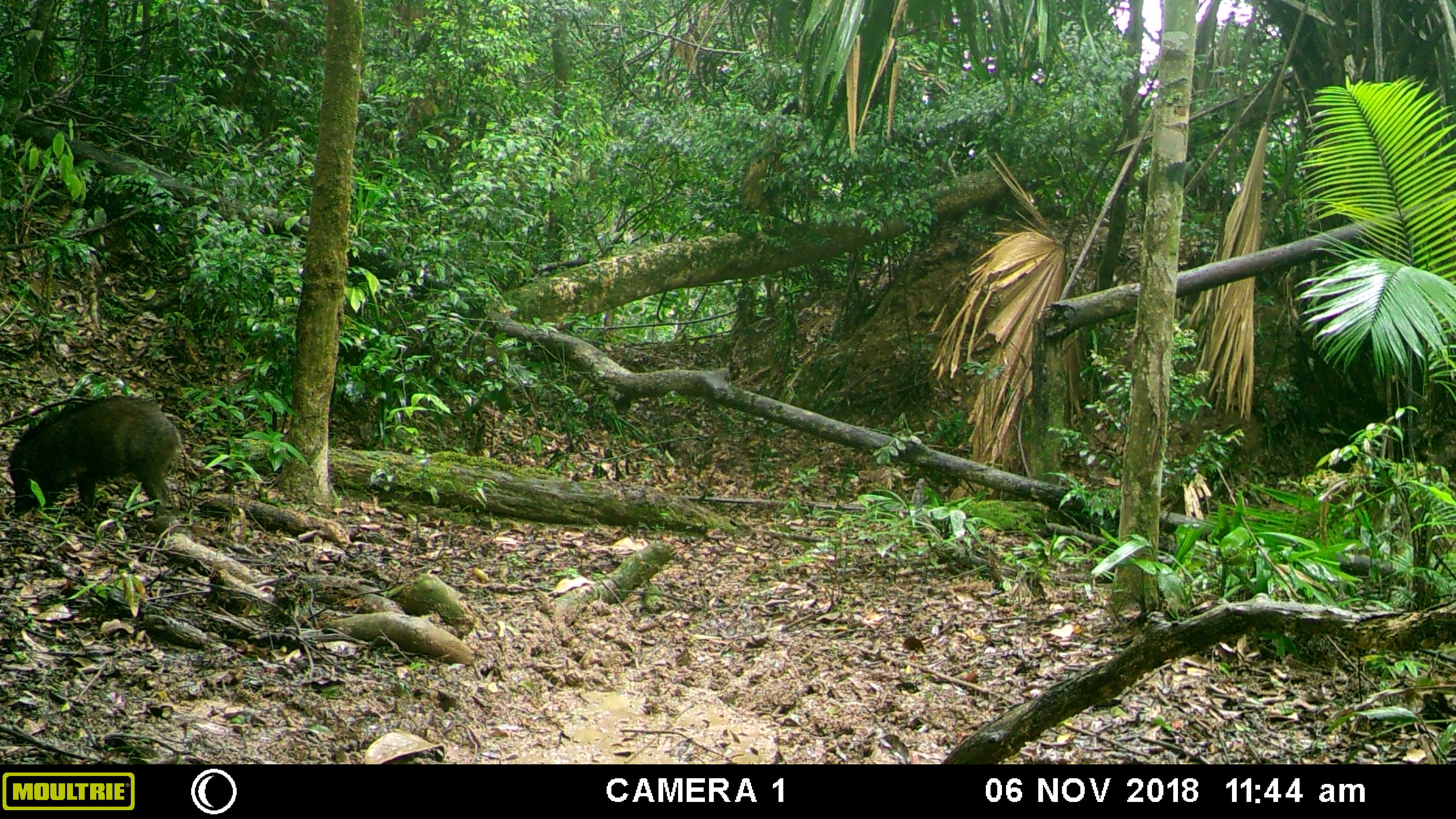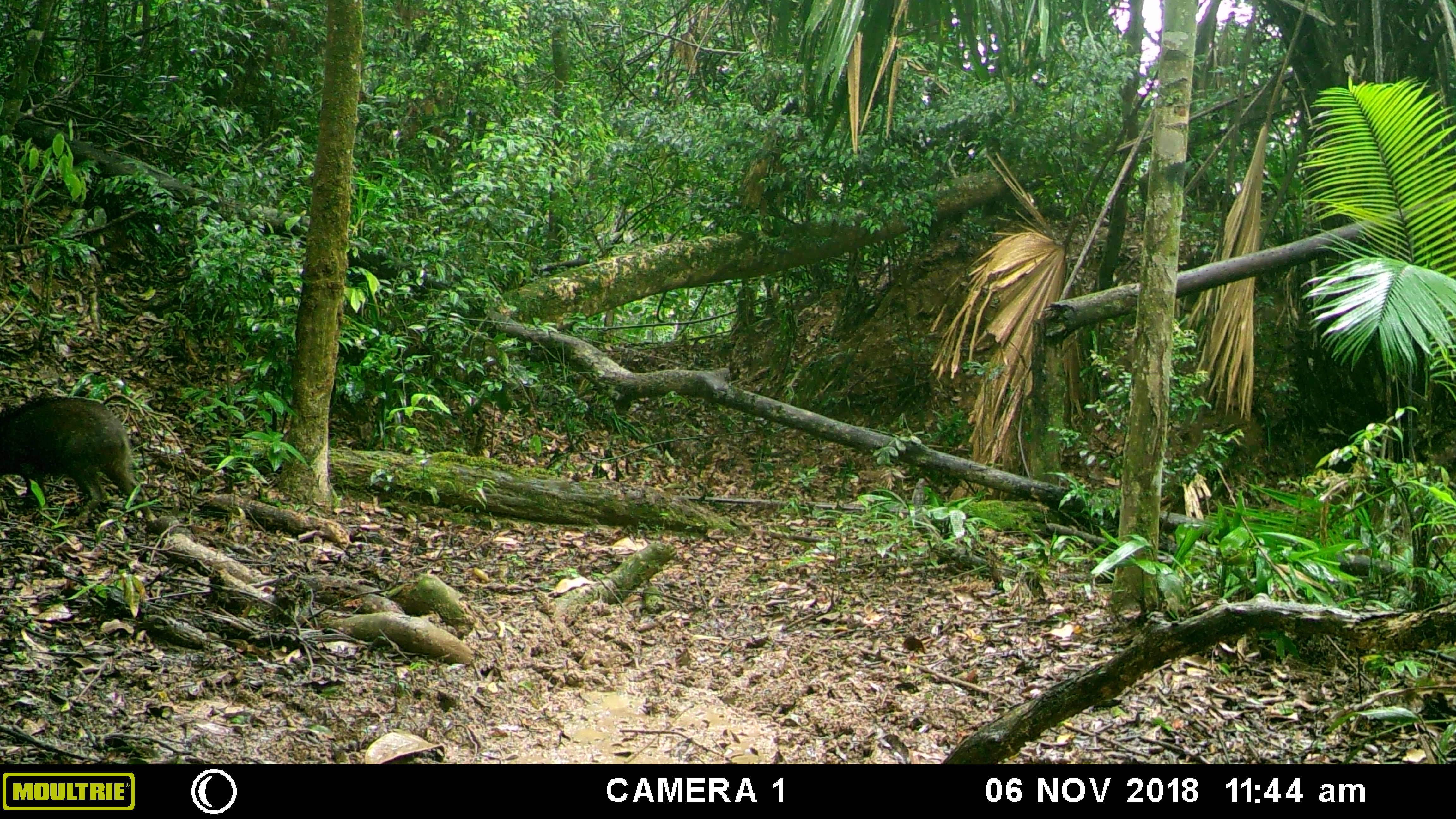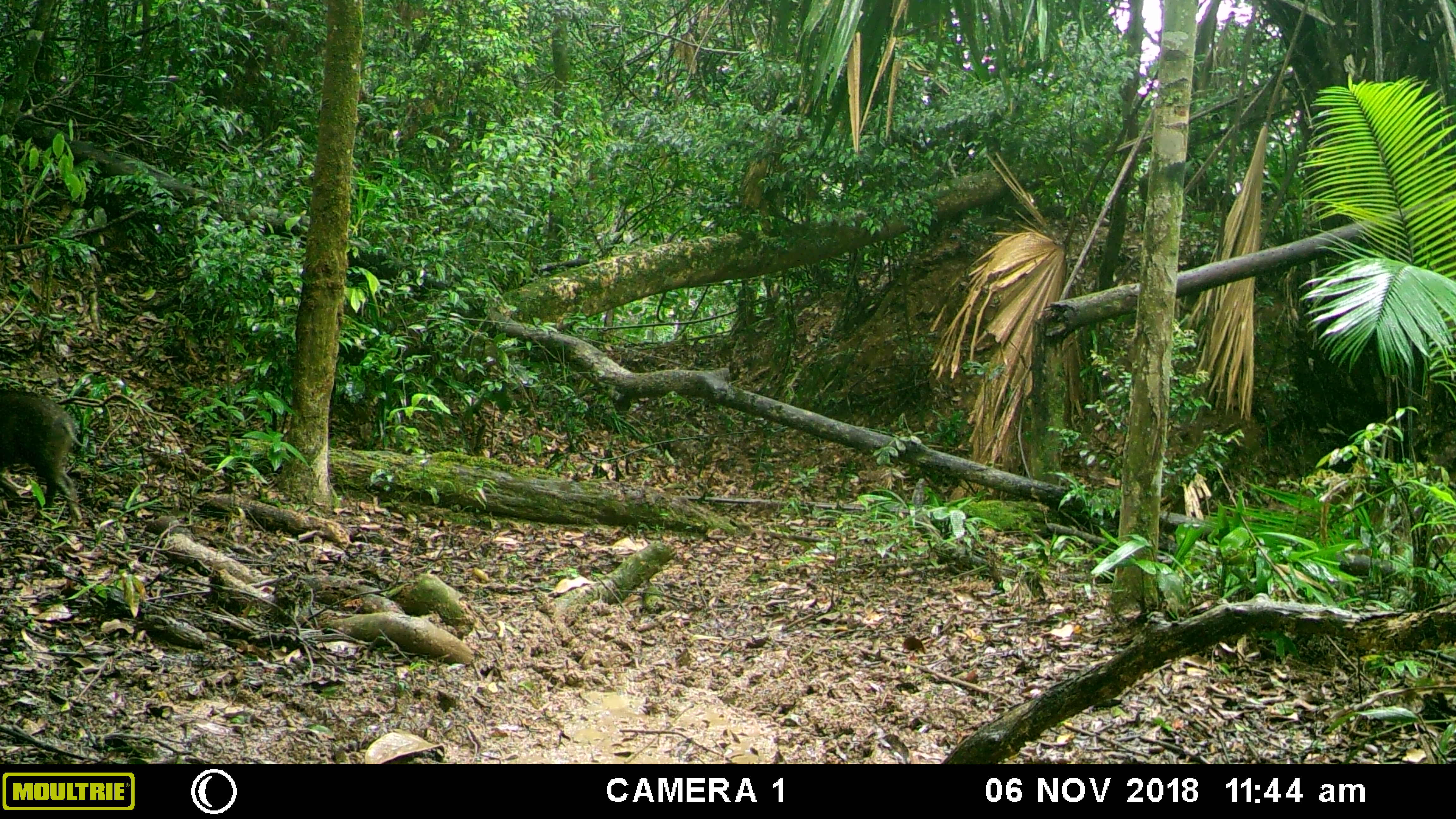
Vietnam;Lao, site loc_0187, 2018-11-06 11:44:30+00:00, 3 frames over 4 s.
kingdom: Animalia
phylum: Chordata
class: Mammalia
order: Artiodactyla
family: Suidae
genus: Sus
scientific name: Sus scrofa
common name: eurasian wild pig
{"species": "eurasian wild pig (Sus scrofa)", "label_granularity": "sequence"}